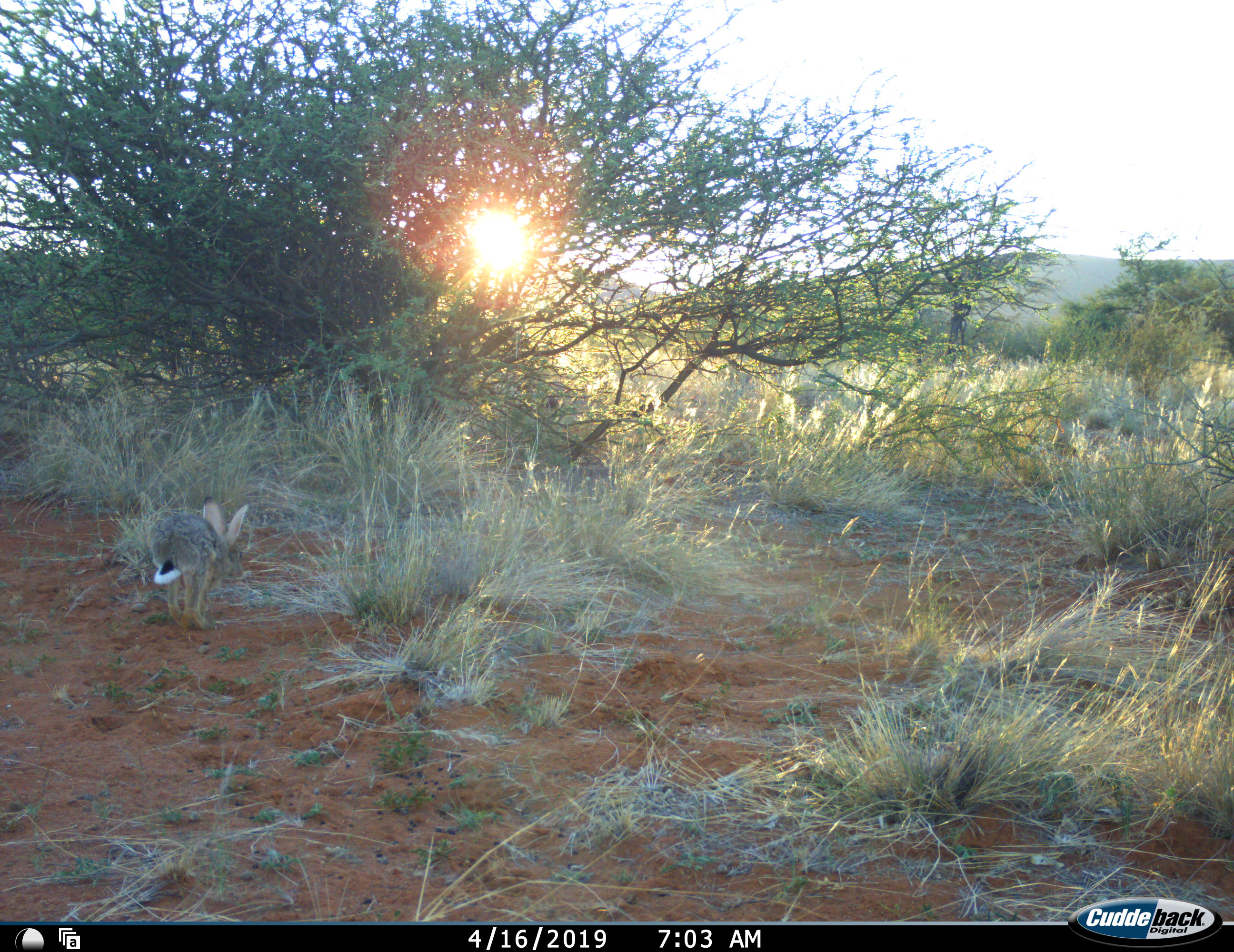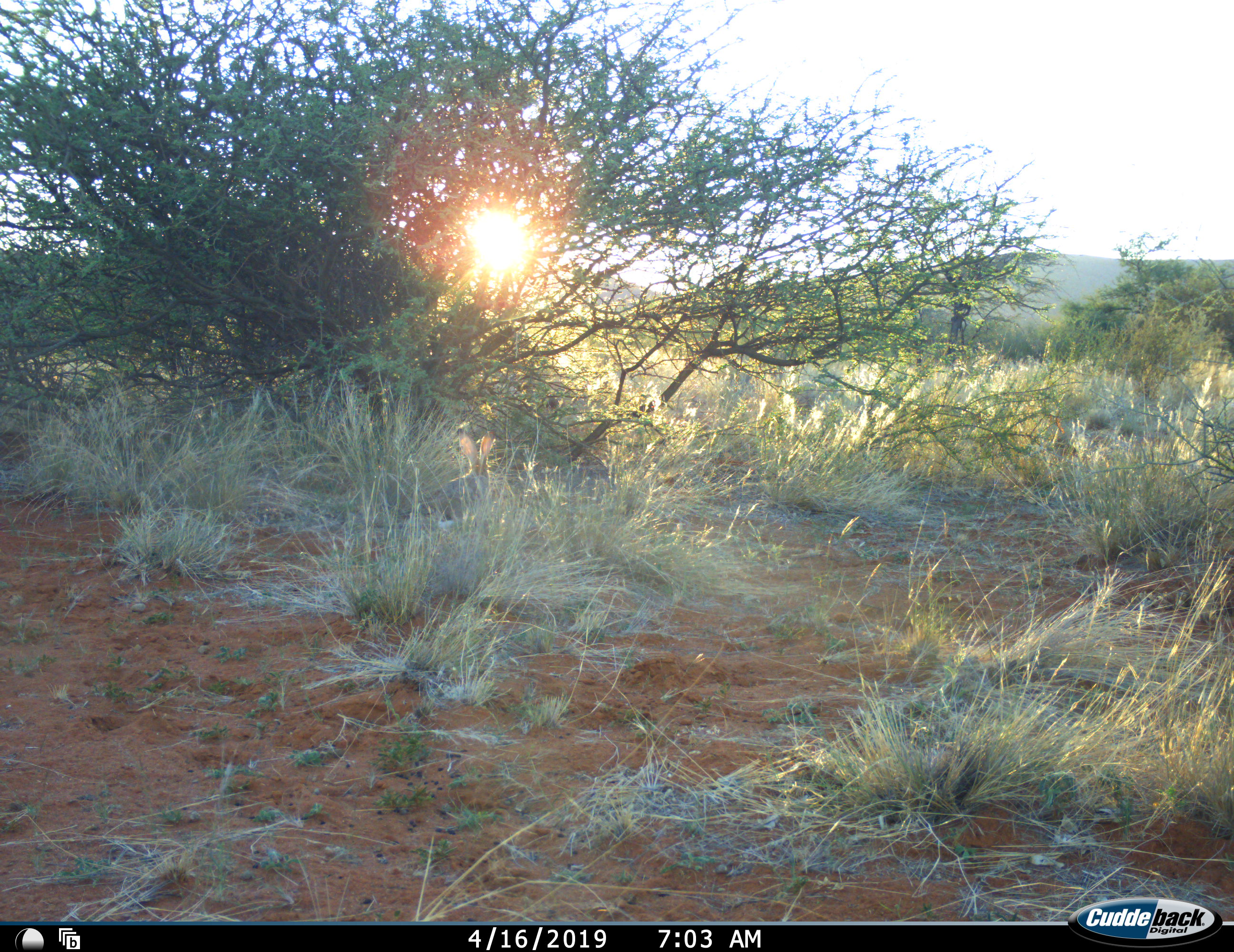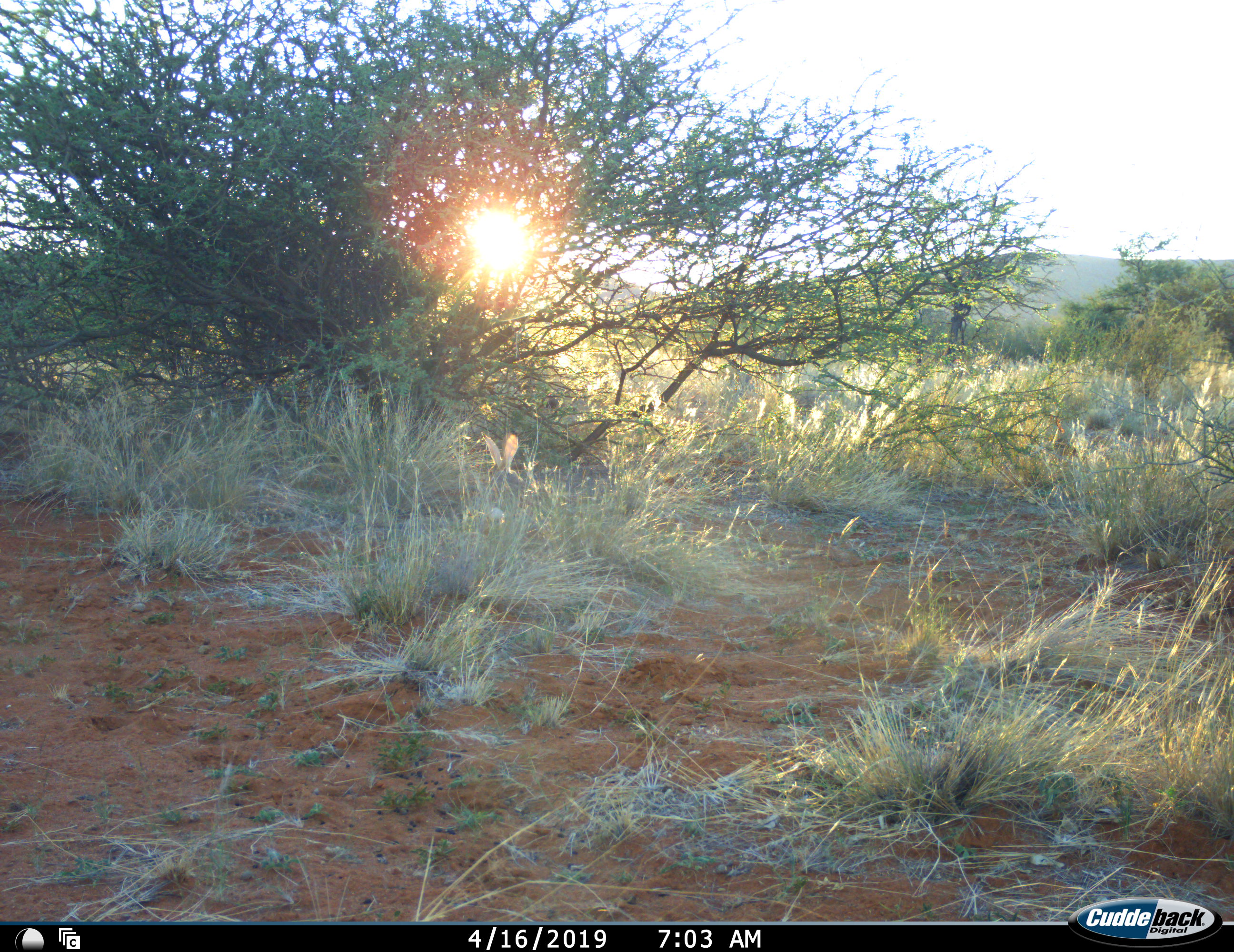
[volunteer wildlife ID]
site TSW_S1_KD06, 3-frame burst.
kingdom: Animalia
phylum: Chordata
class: Mammalia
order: Lagomorpha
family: Leporidae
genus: Lepus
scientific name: Lepus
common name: hare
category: hareunknown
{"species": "hareunknown (hare) (Lepus)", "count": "1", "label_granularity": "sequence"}